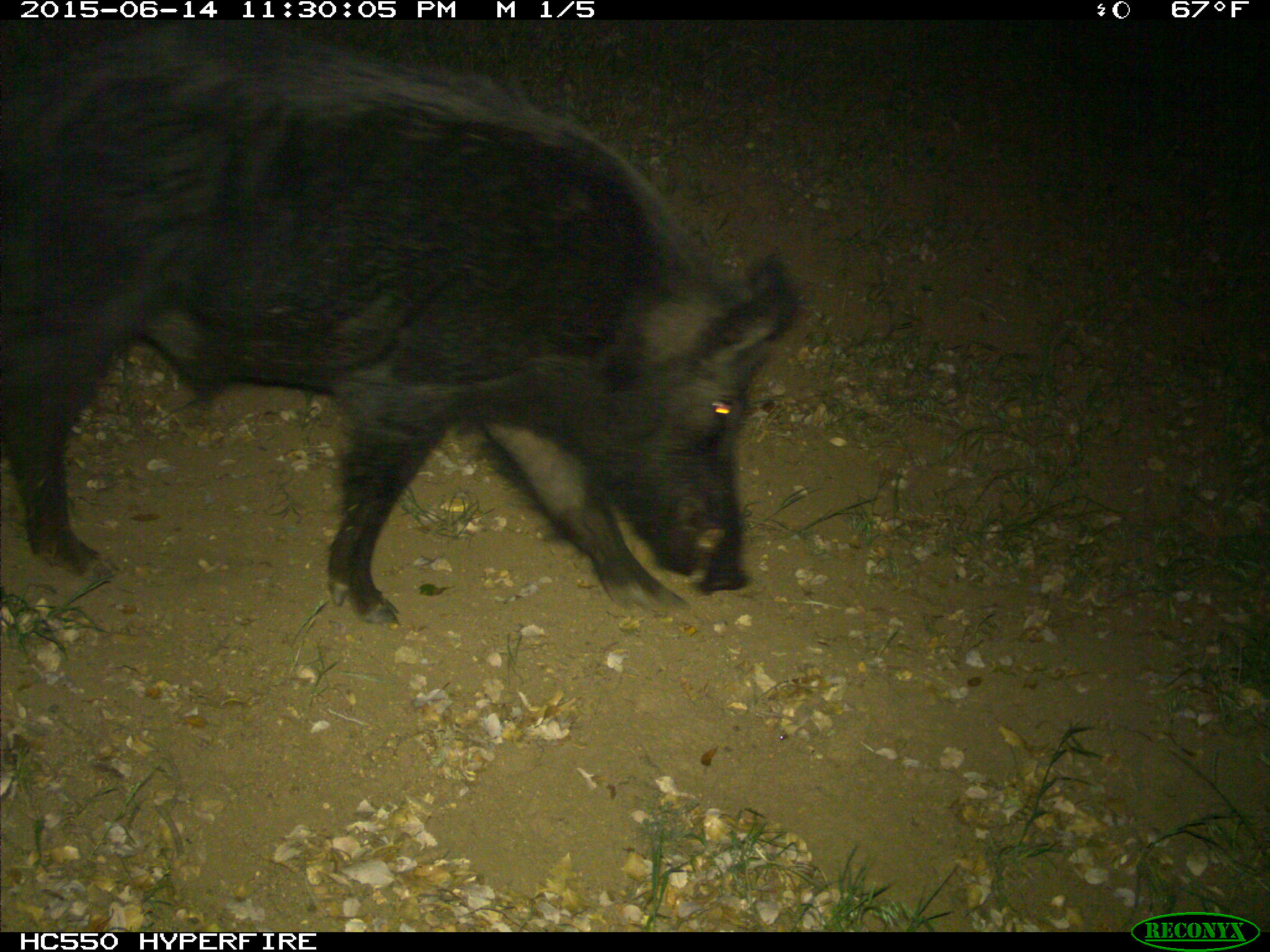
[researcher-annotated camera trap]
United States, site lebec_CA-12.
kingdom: Animalia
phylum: Chordata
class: Mammalia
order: Artiodactyla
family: Suidae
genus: Sus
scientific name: Sus scrofa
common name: wild boar